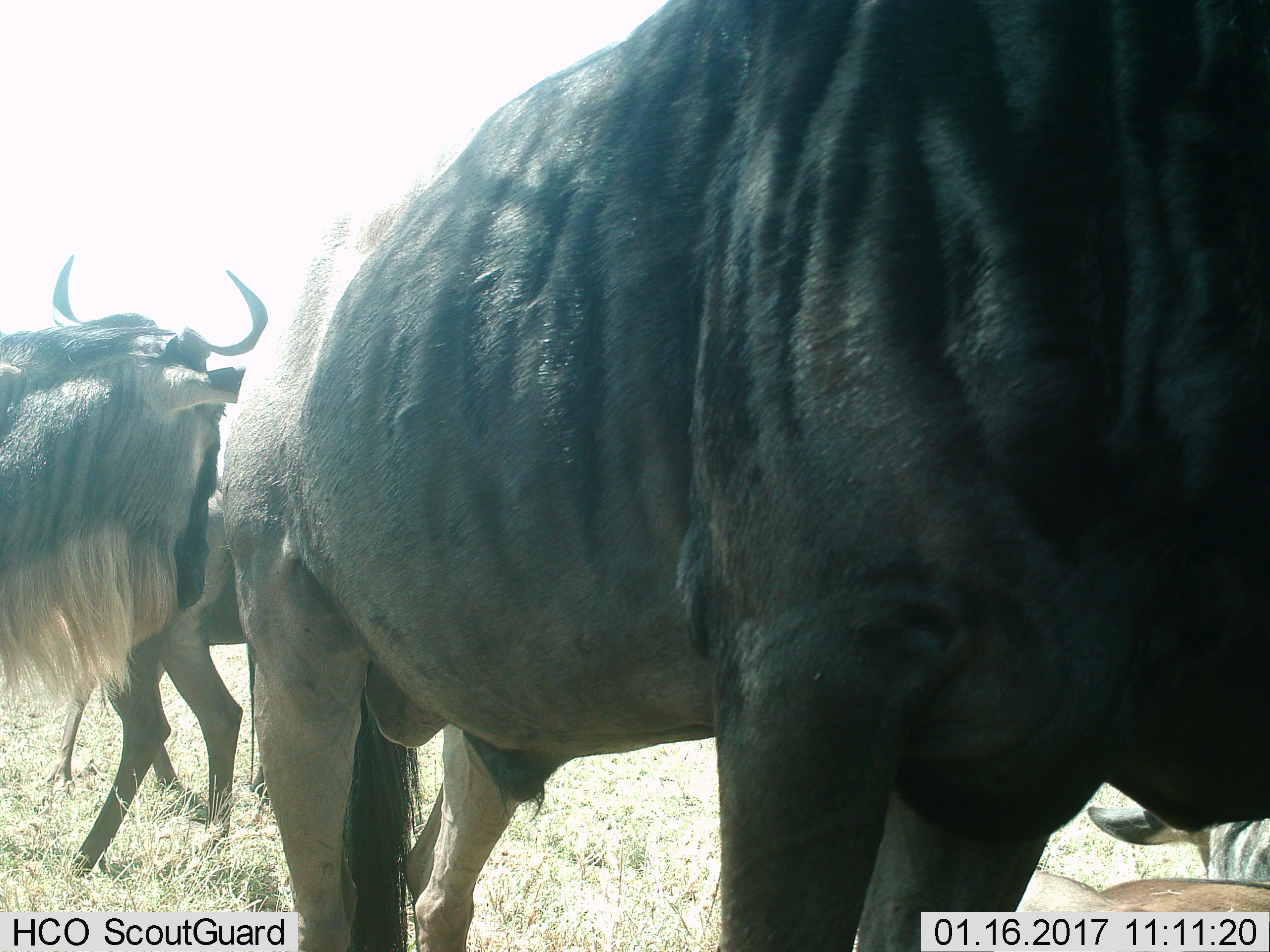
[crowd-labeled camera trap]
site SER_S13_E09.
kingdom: Animalia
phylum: Chordata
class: Mammalia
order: Artiodactyla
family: Bovidae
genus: Connochaetes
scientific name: Connochaetes taurinus taurinus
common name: blue wildebeest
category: wildebeestblue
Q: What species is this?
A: Wildebeestblue (blue wildebeest) (Connochaetes taurinus taurinus).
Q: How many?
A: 5.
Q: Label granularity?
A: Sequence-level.